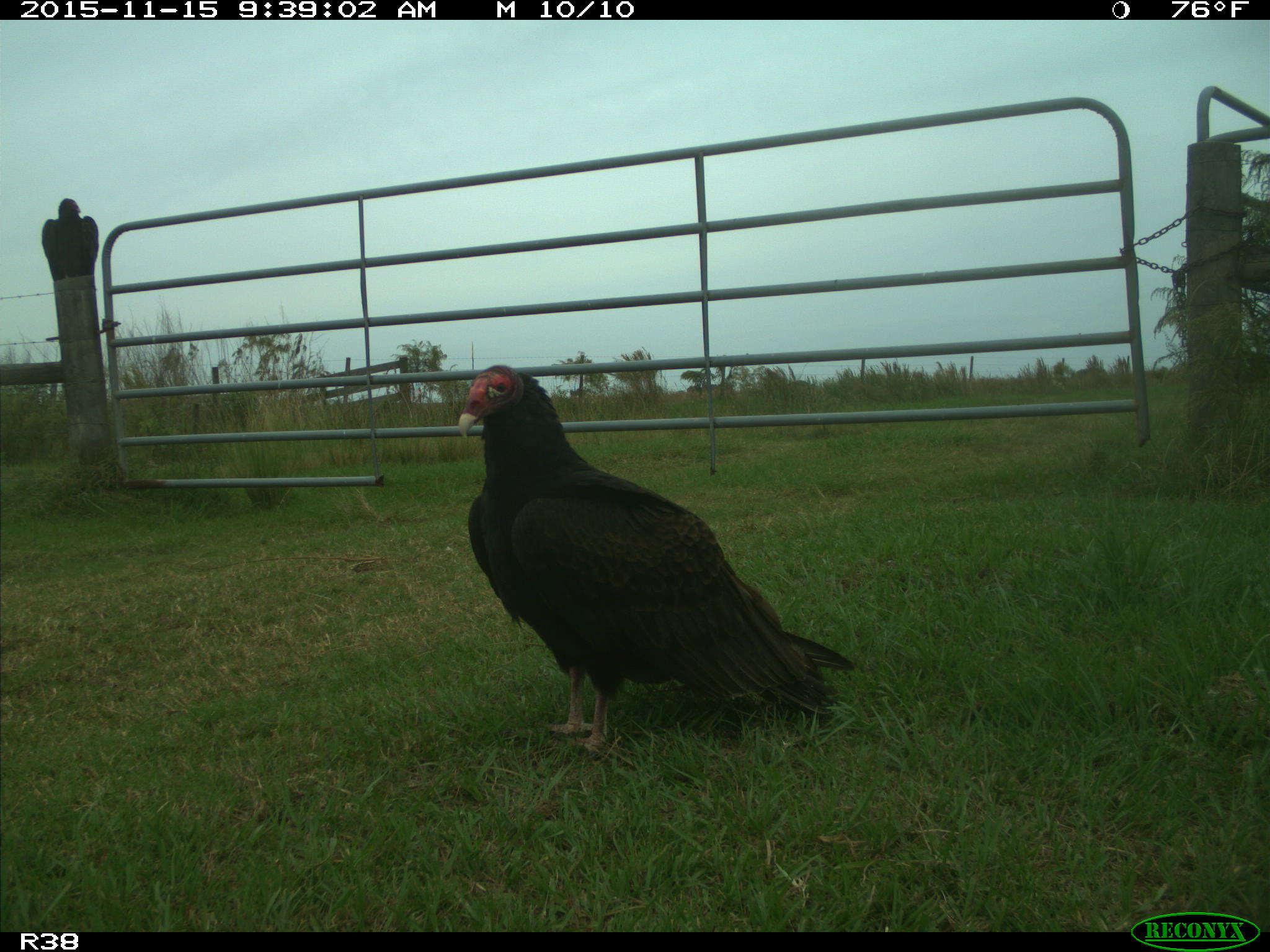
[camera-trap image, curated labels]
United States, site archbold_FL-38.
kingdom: Animalia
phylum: Chordata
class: Aves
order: Accipitriformes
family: Accipitridae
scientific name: Accipitridae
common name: acciptirids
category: unidentified accipitrid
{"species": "unidentified accipitrid (acciptirids) (Accipitridae)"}